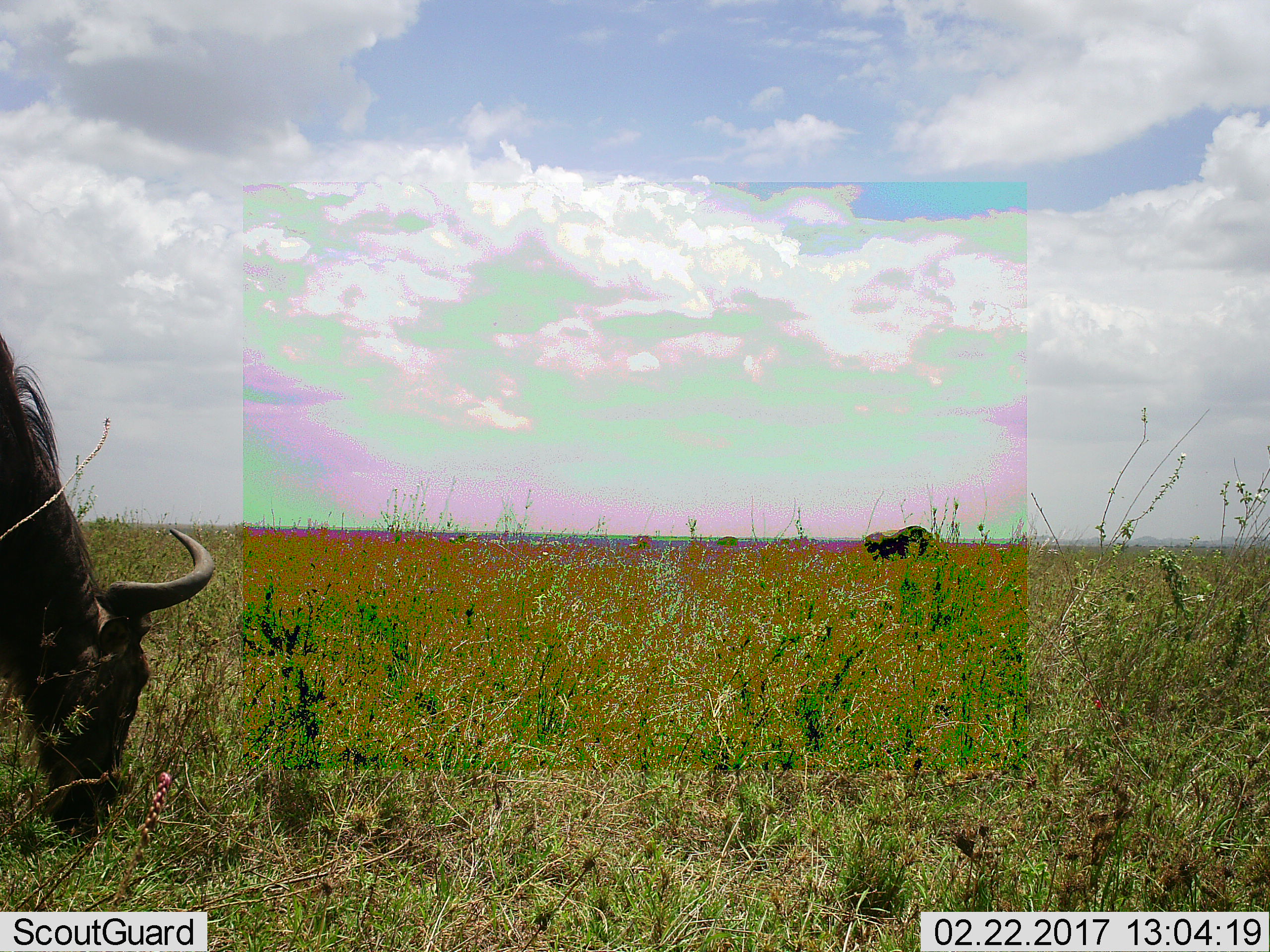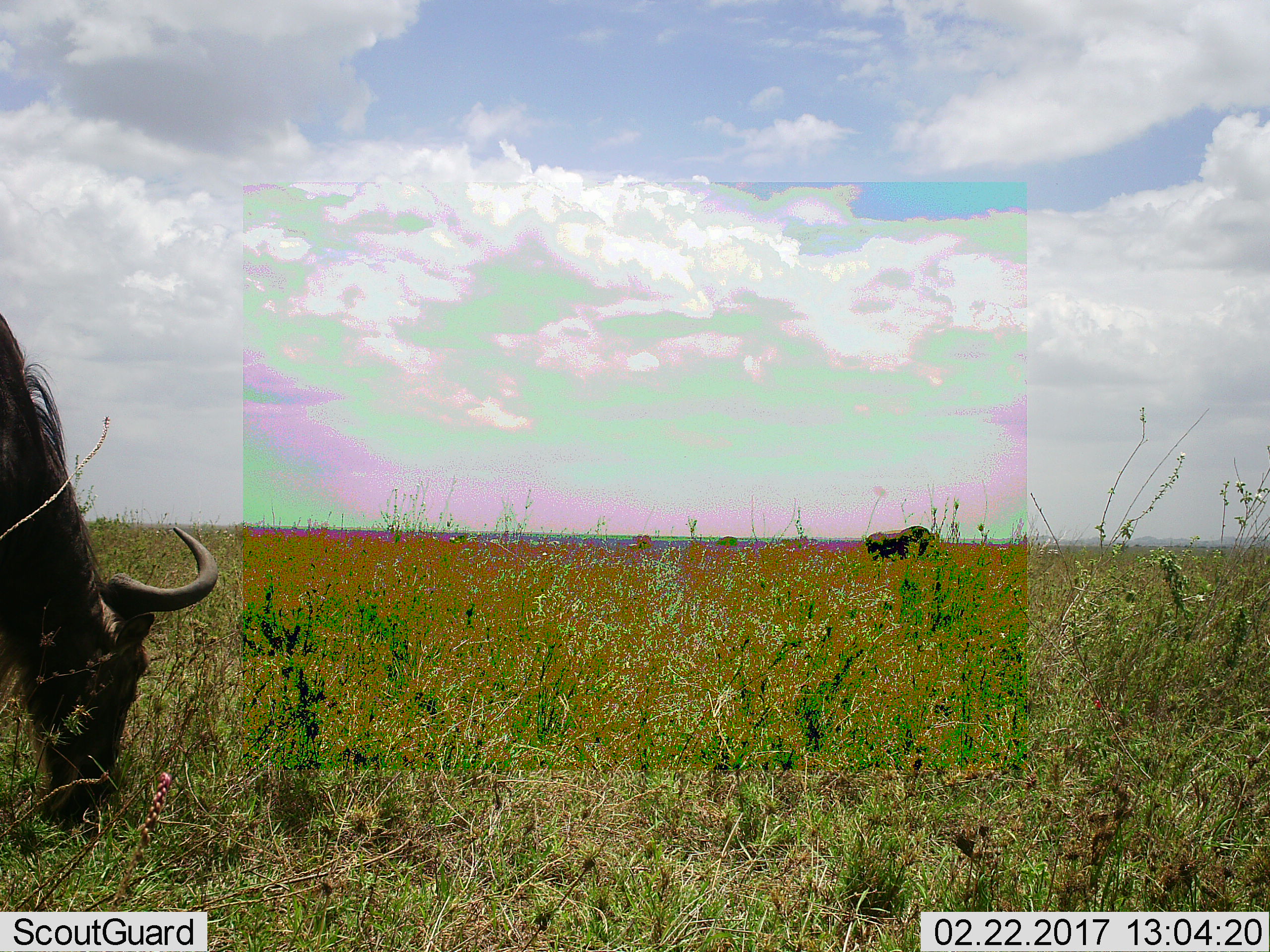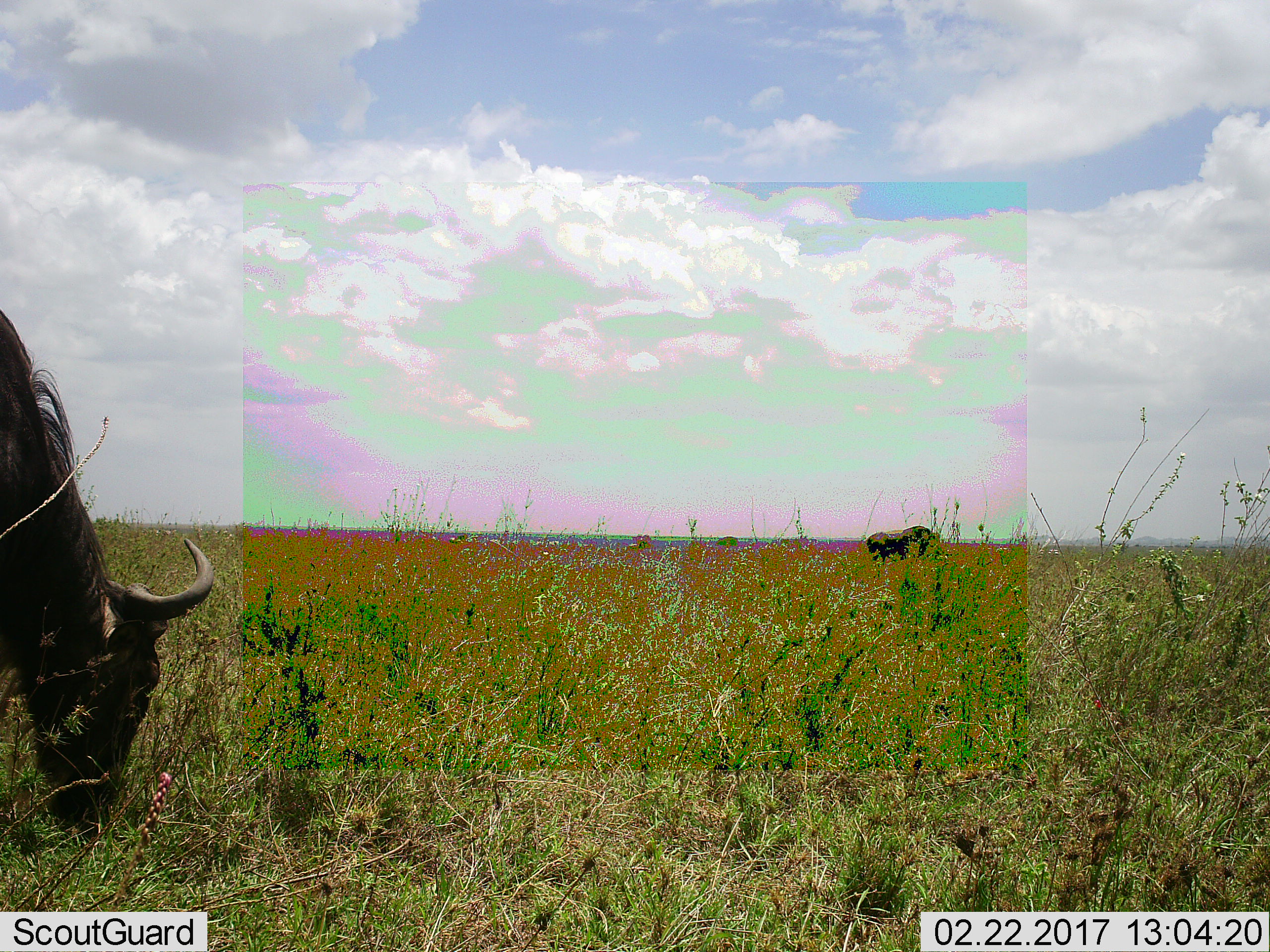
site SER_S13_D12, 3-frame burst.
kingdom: Animalia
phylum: Chordata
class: Mammalia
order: Artiodactyla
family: Bovidae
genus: Connochaetes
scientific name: Connochaetes taurinus taurinus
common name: blue wildebeest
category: wildebeestblue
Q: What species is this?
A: Wildebeestblue (blue wildebeest) (Connochaetes taurinus taurinus).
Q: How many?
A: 2.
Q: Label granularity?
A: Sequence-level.